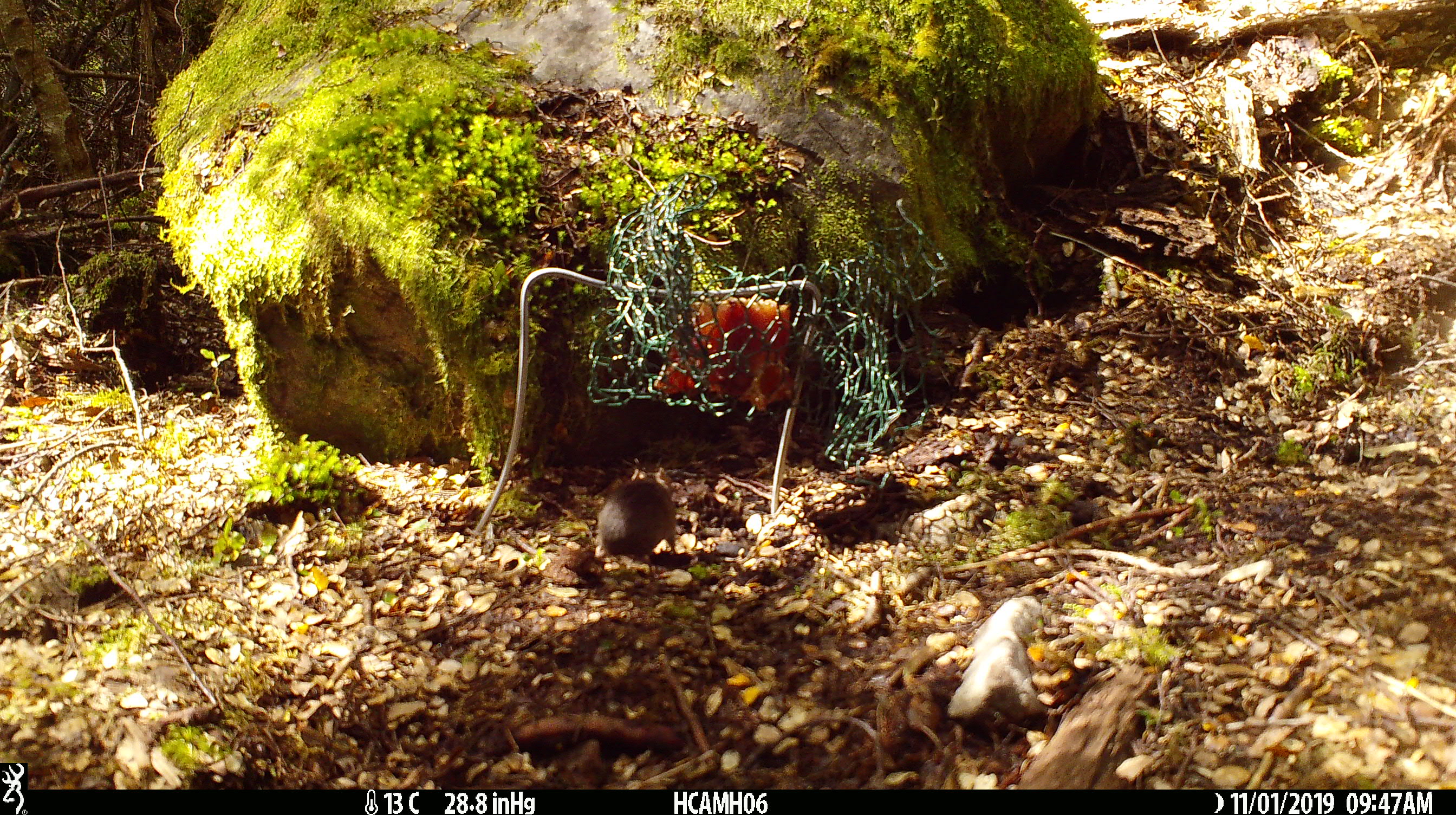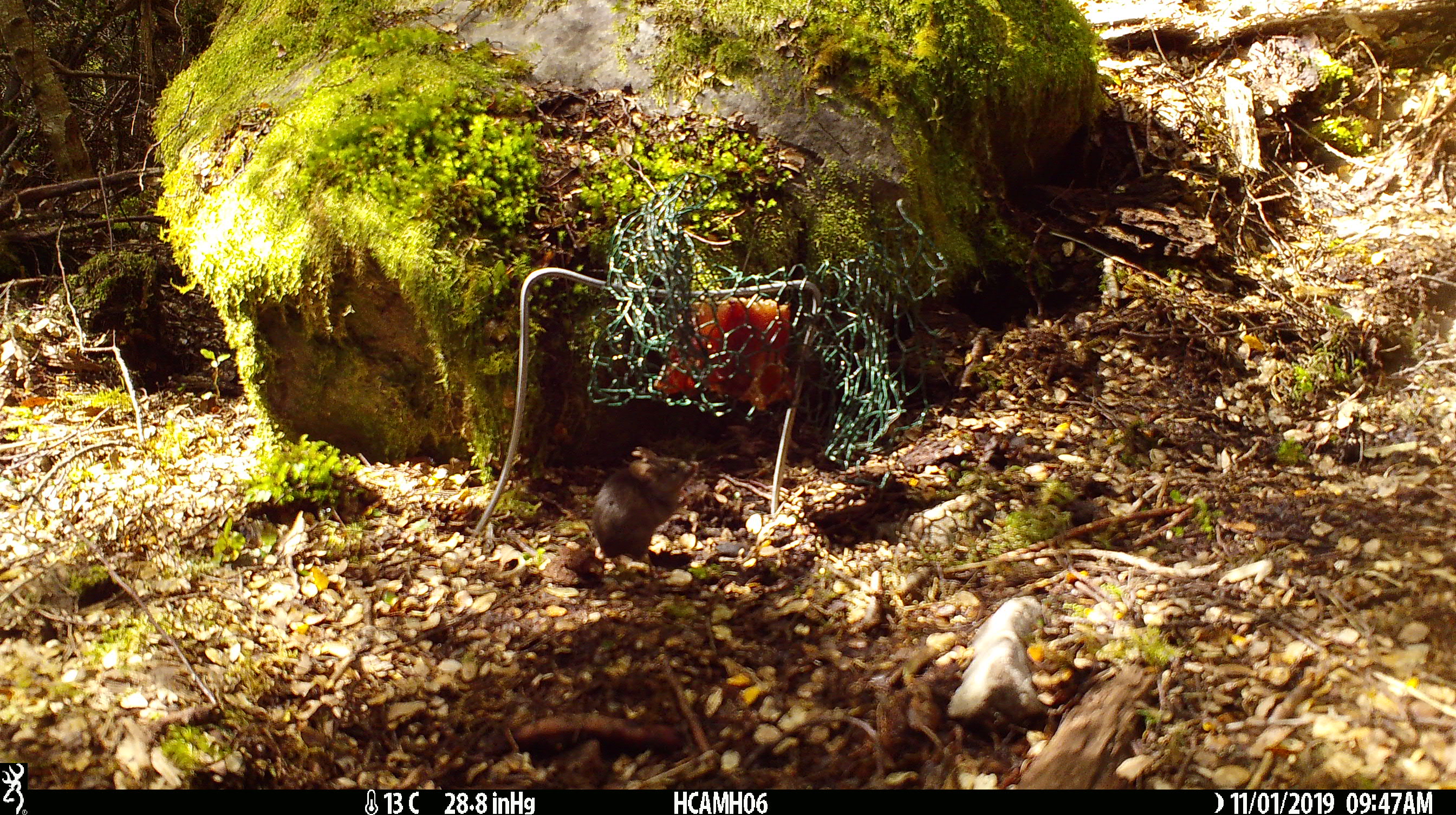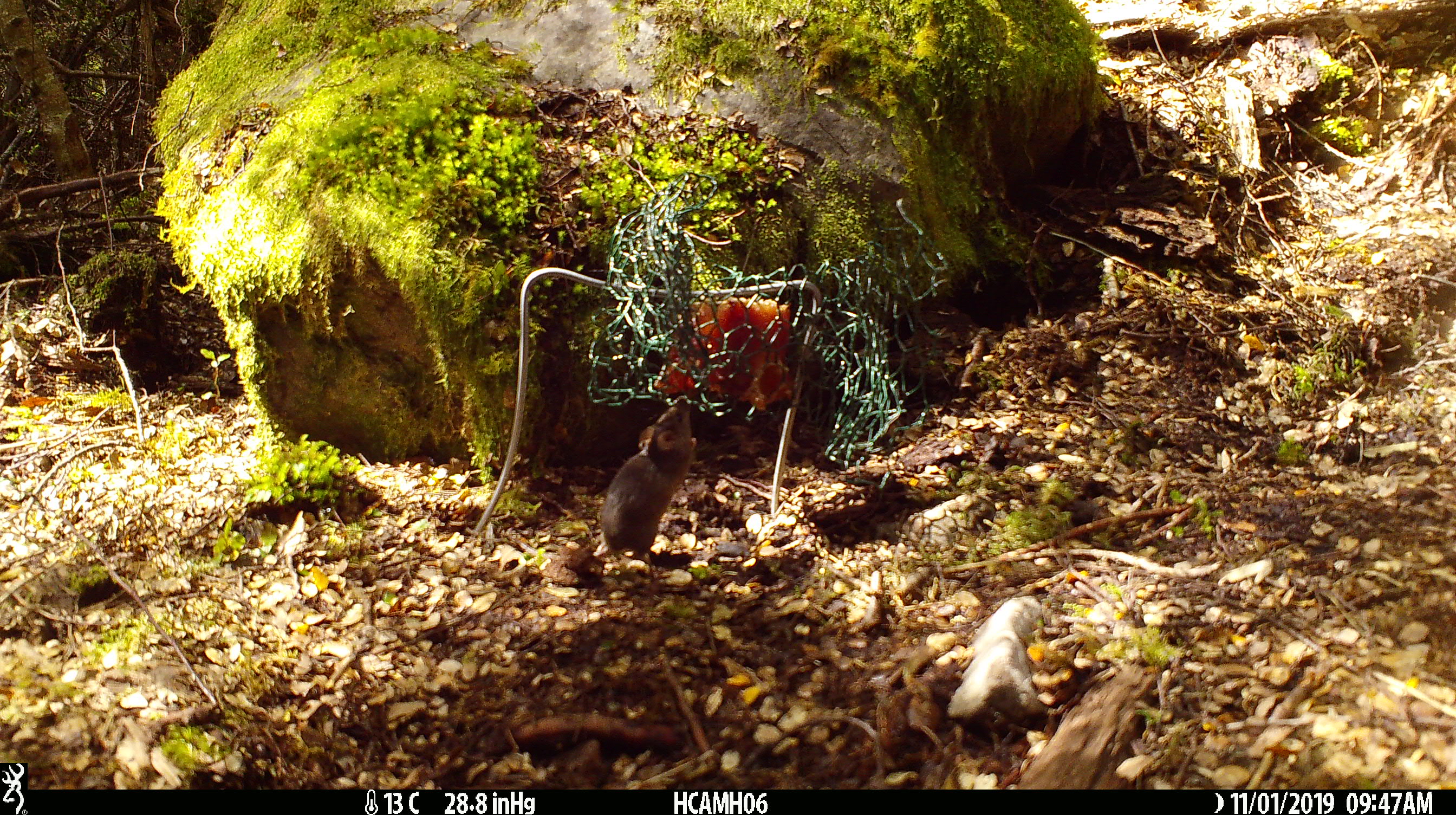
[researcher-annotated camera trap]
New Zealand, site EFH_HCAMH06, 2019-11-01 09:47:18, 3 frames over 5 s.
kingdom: Animalia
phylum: Chordata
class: Mammalia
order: Rodentia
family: Muridae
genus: Mus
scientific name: Mus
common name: mouse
Mouse (Mus).